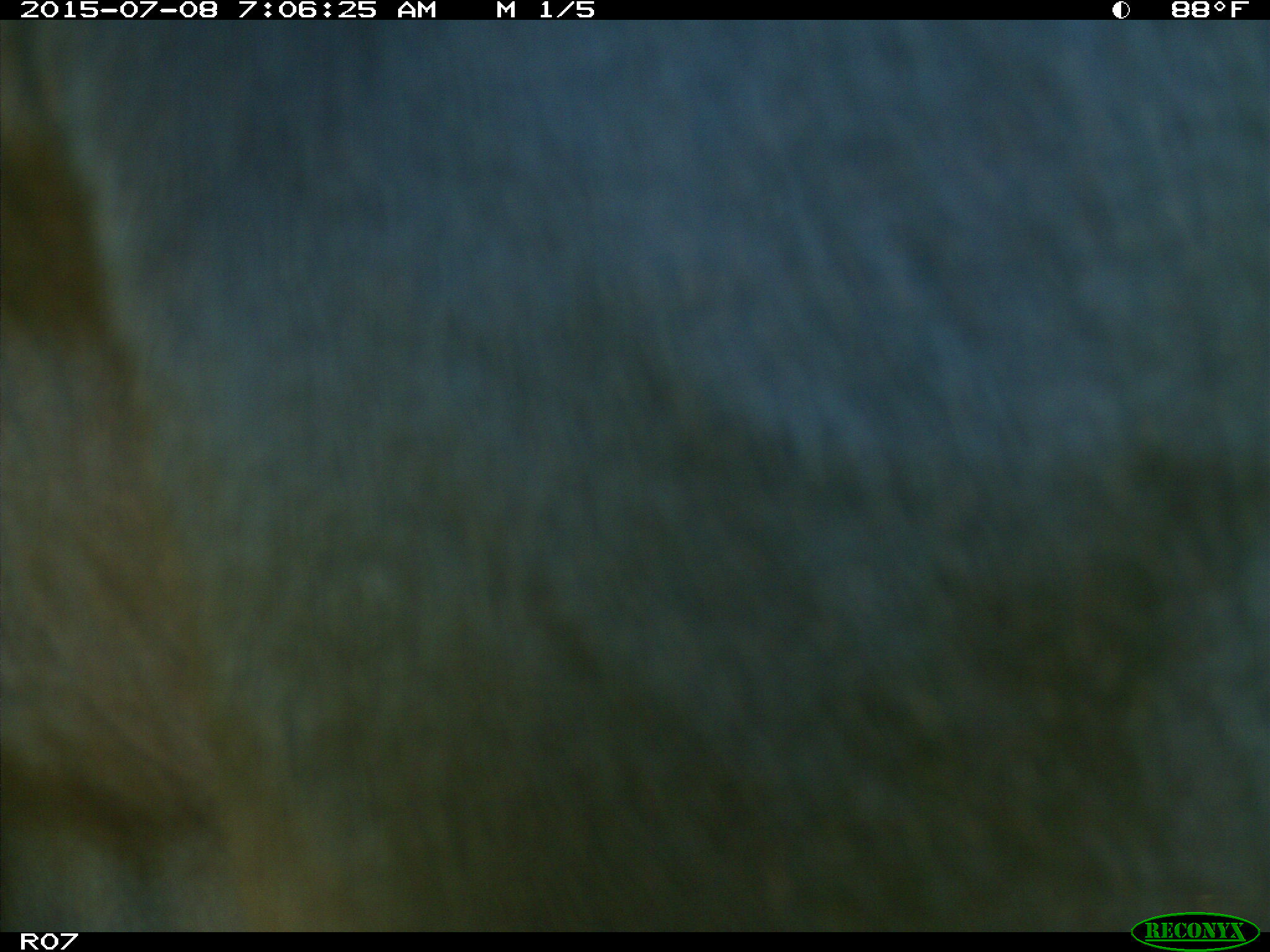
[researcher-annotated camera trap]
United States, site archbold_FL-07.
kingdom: Animalia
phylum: Chordata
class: Mammalia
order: Artiodactyla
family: Bovidae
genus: Bos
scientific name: Bos taurus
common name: domestic cow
Bos taurus (domestic cow).